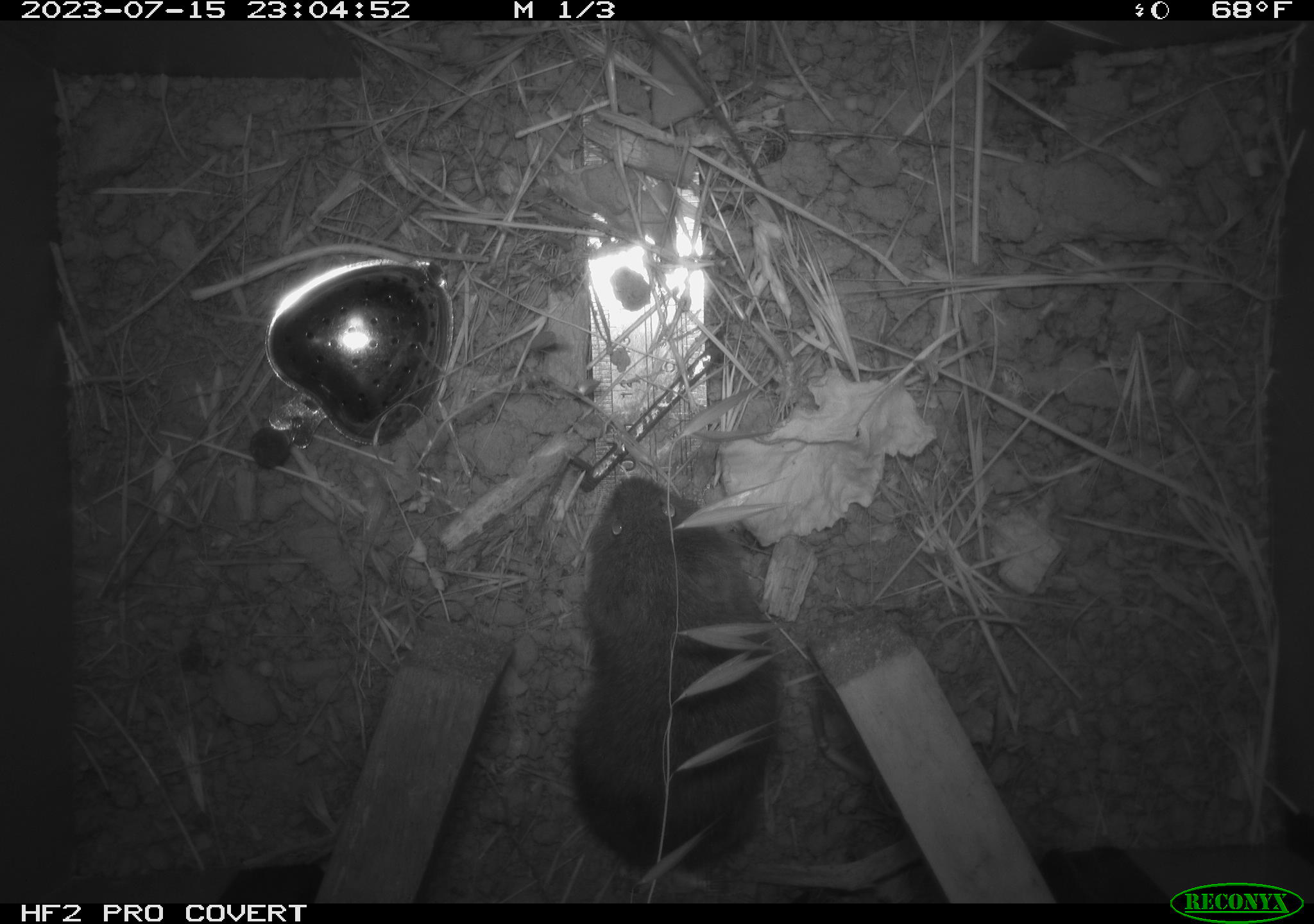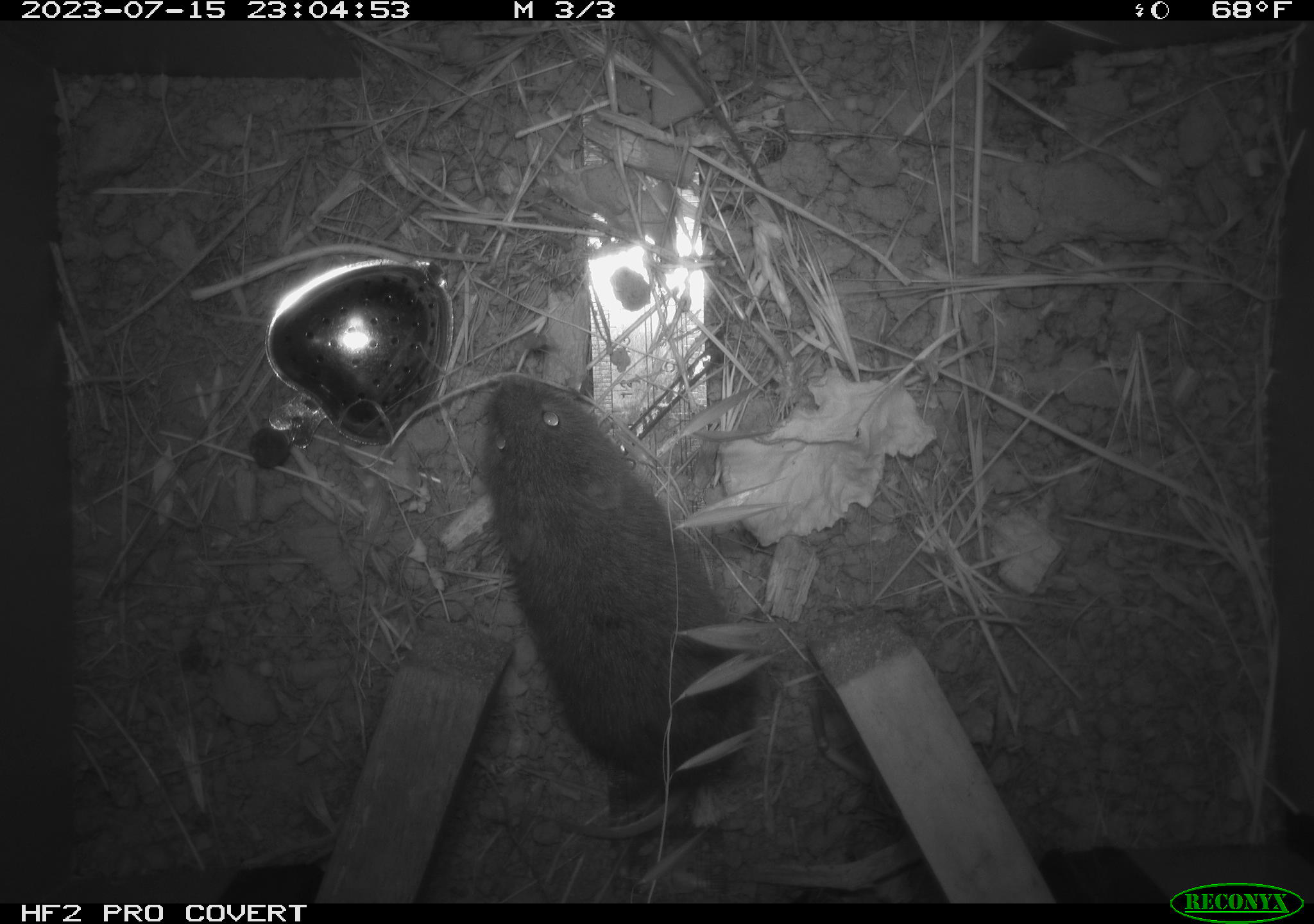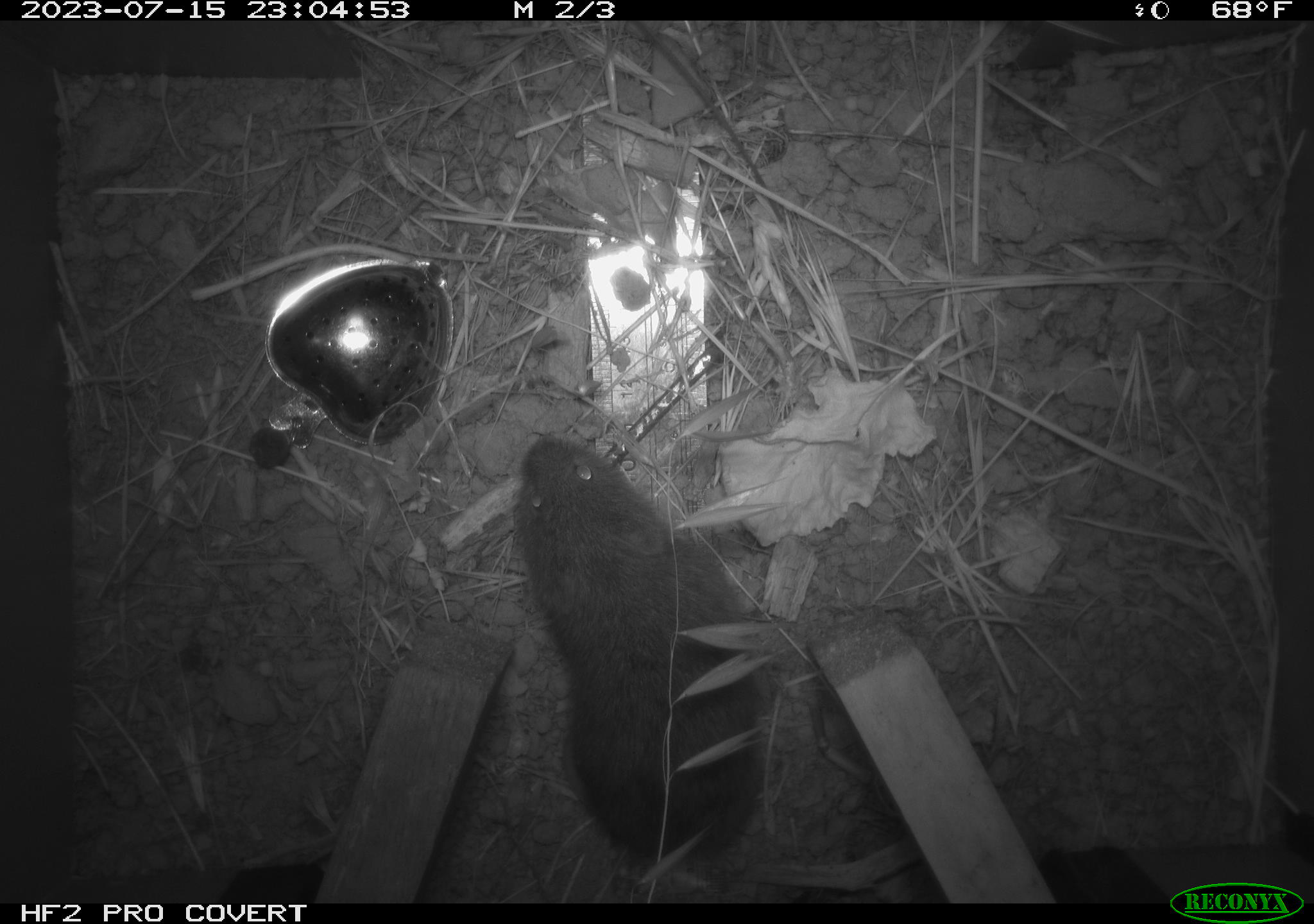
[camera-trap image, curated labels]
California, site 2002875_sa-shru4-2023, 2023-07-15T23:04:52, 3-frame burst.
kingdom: Animalia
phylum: Chordata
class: Mammalia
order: Rodentia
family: Cricetidae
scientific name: Arvicolinae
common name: voles, lemmings, and muskrats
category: arvicolinae subfamily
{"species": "arvicolinae subfamily (voles, lemmings, and muskrats) (Arvicolinae)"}